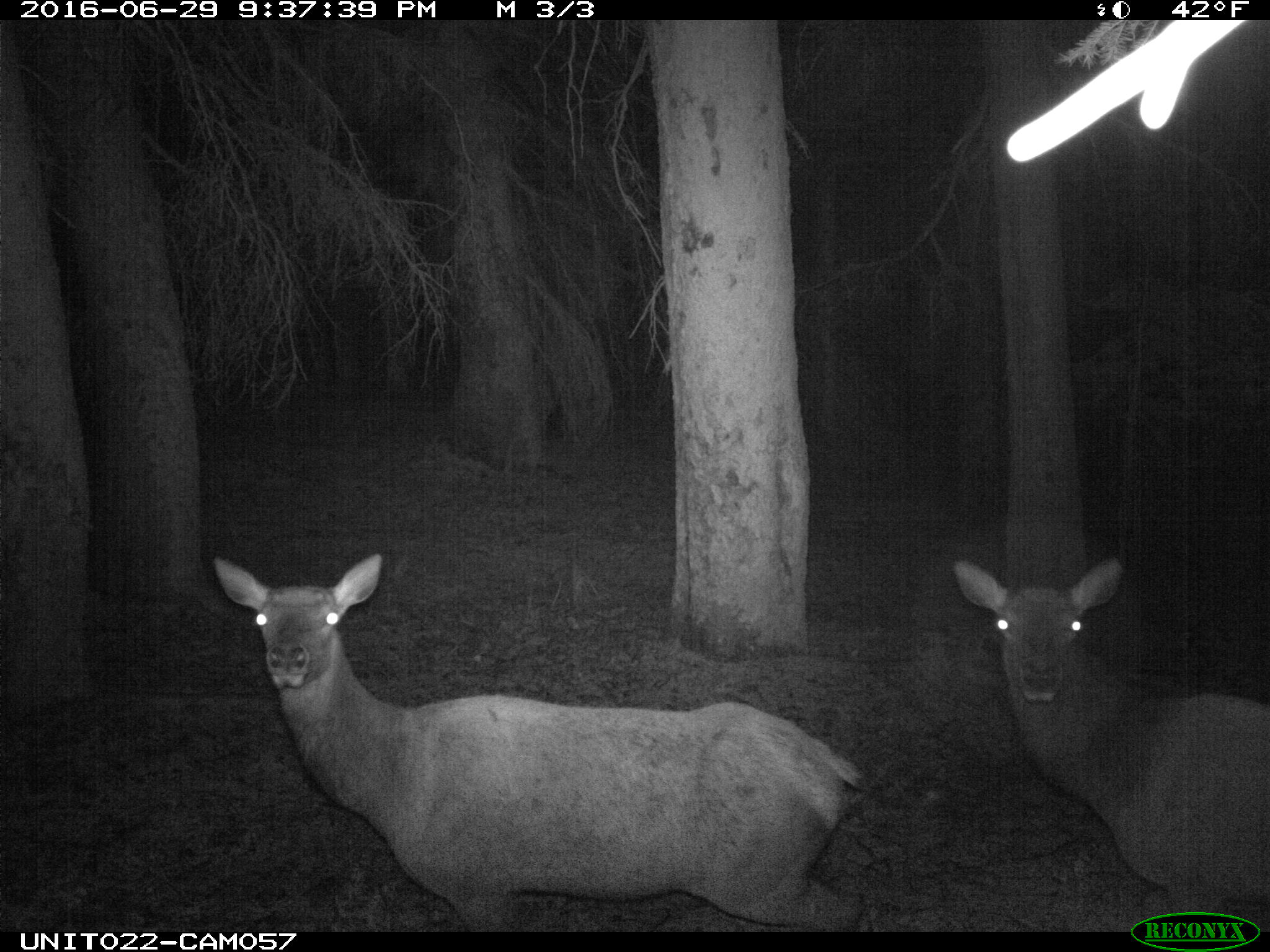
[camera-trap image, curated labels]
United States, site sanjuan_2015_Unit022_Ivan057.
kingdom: Animalia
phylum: Chordata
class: Mammalia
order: Artiodactyla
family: Cervidae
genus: Cervus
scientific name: Cervus elaphus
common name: red deer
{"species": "Cervus elaphus (red deer)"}